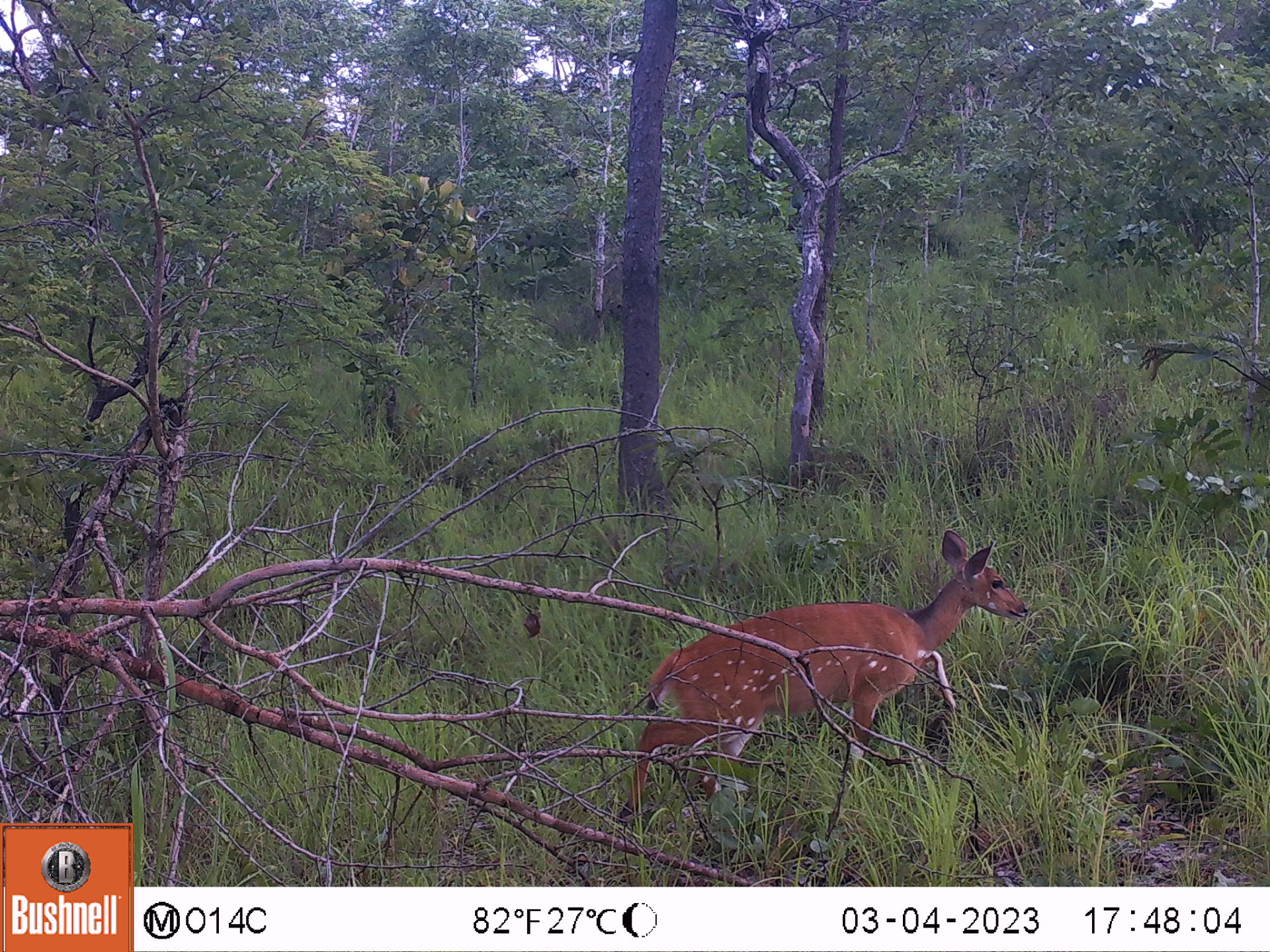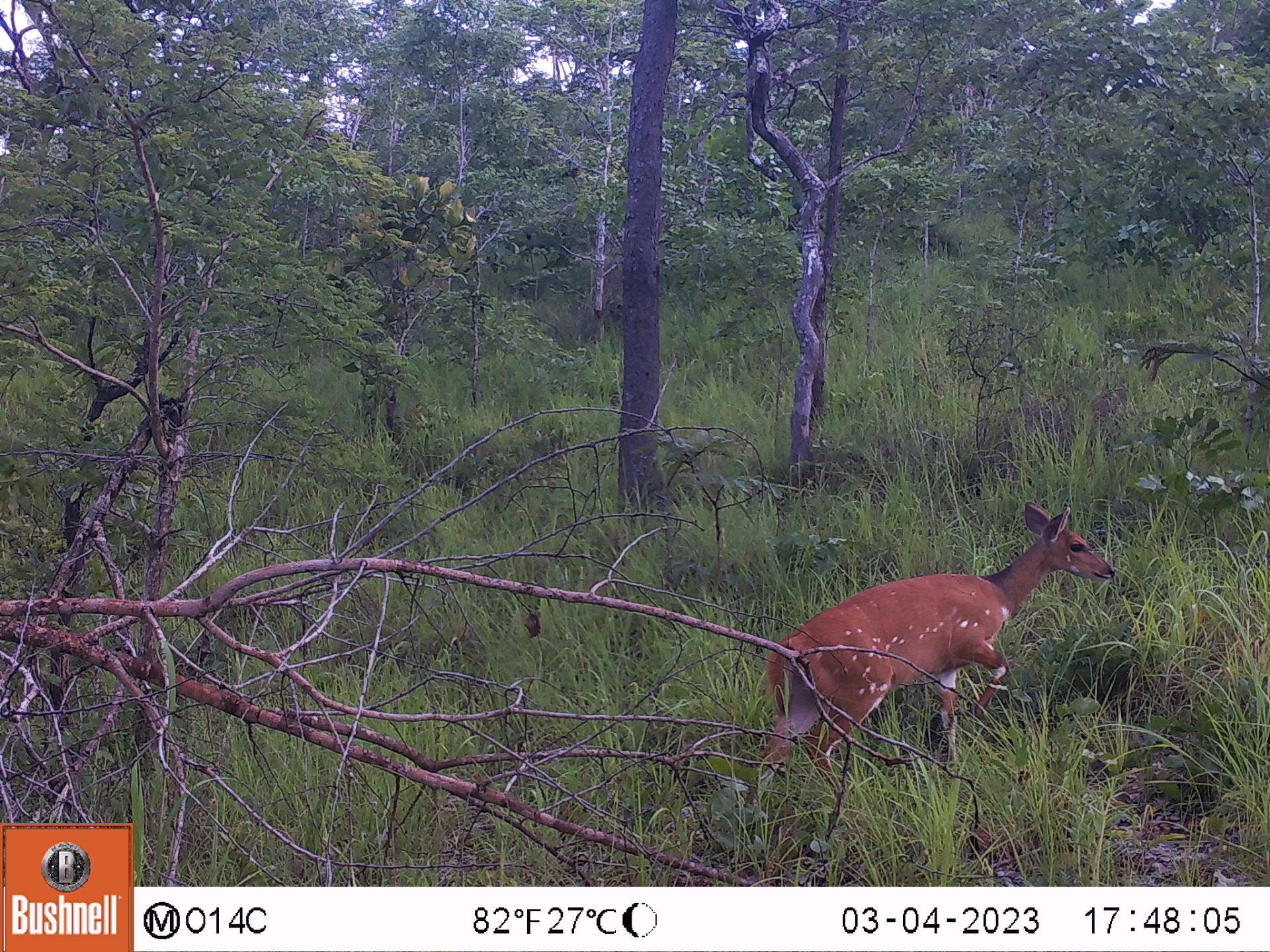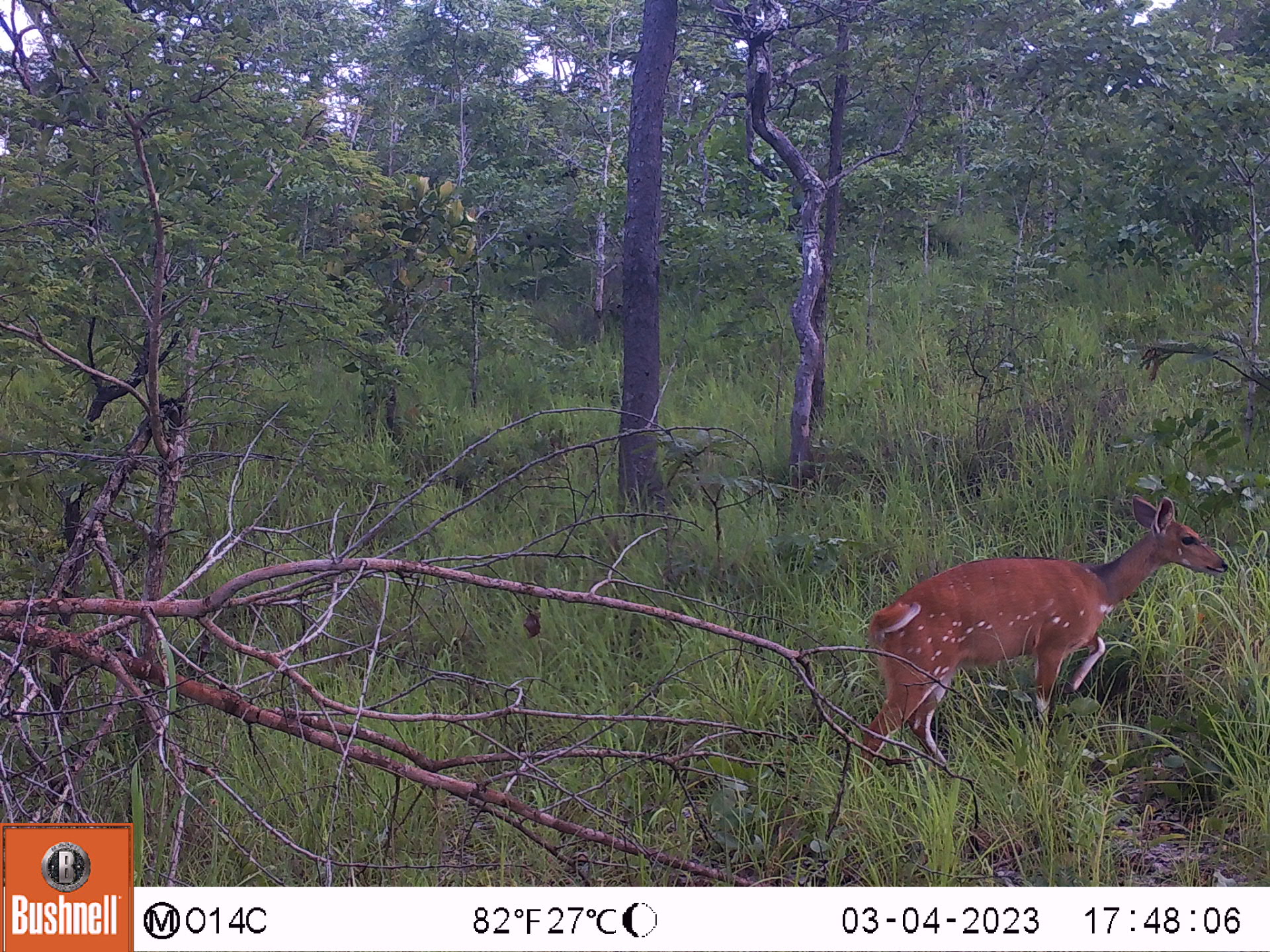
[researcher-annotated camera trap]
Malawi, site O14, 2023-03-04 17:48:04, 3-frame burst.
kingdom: Animalia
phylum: Chordata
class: Mammalia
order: Artiodactyla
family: Bovidae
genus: Tragelaphus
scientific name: Tragelaphus sylvaticus sylvaticus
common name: cape bushbuck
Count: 1.